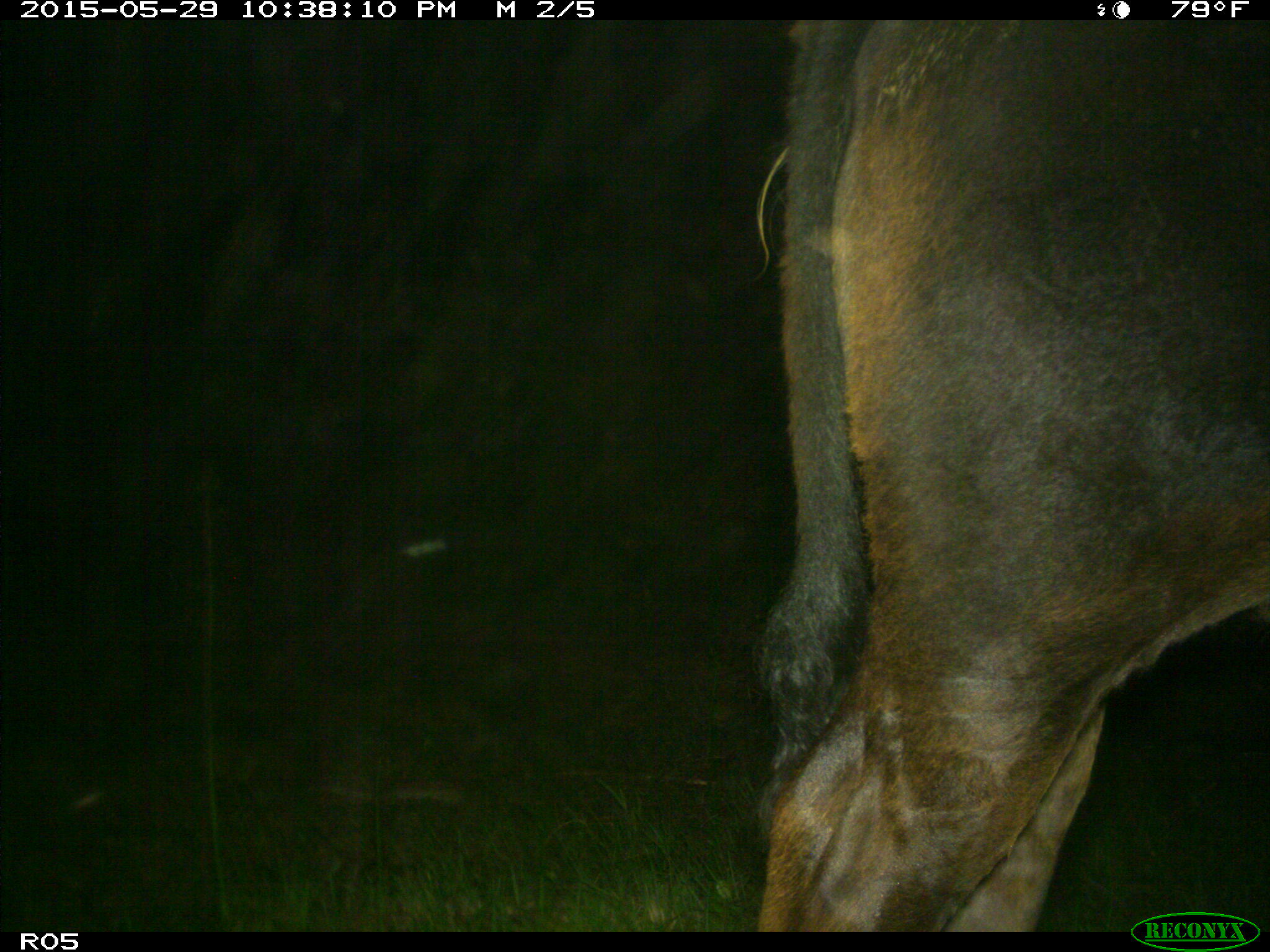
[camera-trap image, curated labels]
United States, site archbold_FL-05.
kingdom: Animalia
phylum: Chordata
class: Mammalia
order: Artiodactyla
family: Bovidae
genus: Bos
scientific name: Bos taurus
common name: domestic cow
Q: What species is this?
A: Bos taurus (domestic cow).